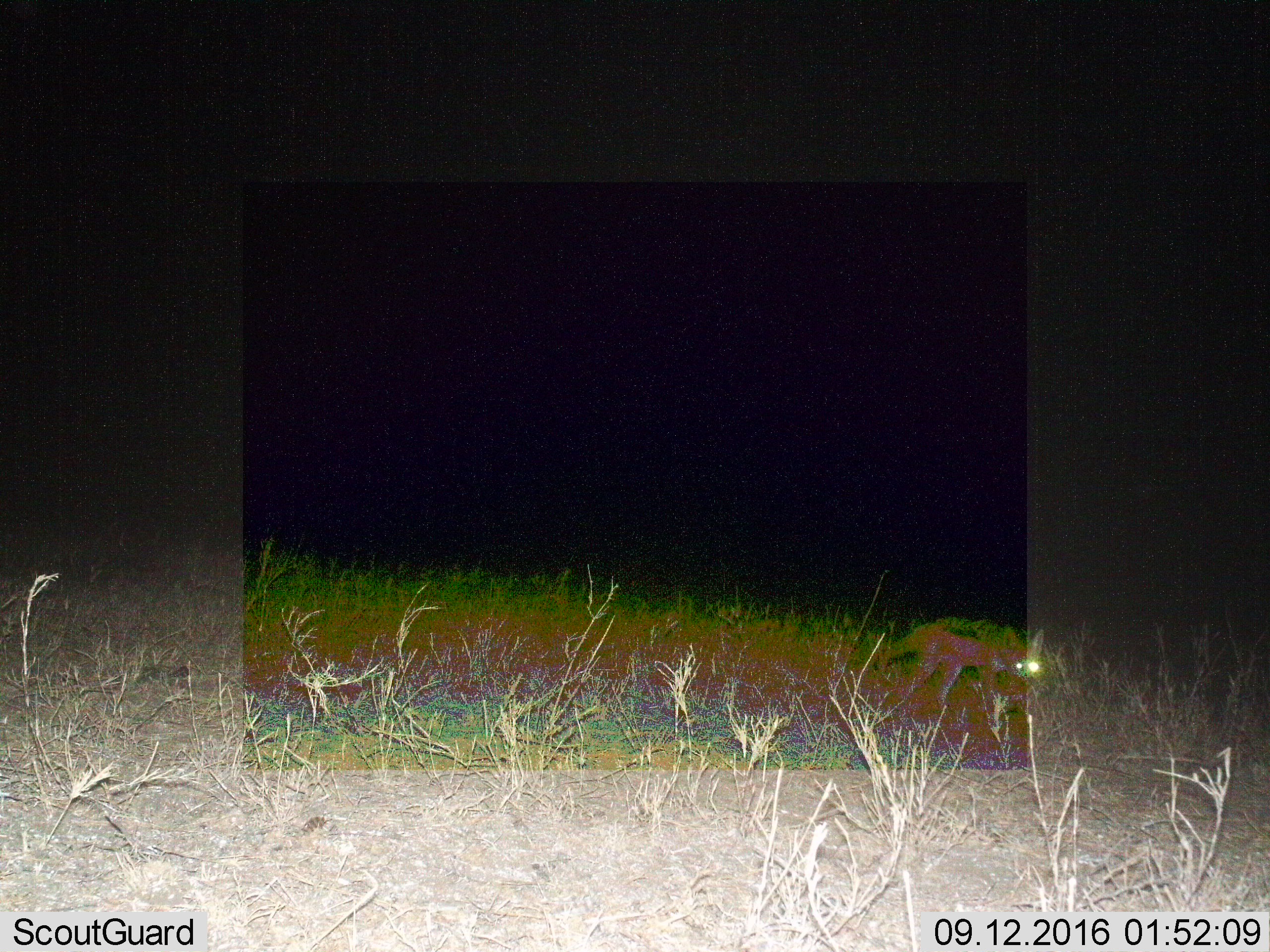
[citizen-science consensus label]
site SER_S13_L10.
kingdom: Animalia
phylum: Chordata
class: Mammalia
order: Carnivora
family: Canidae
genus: Lupulella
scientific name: Lupulella mesomelas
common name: black-backed jackal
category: jackalblackbacked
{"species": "jackalblackbacked (black-backed jackal) (Lupulella mesomelas)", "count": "1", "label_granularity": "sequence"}